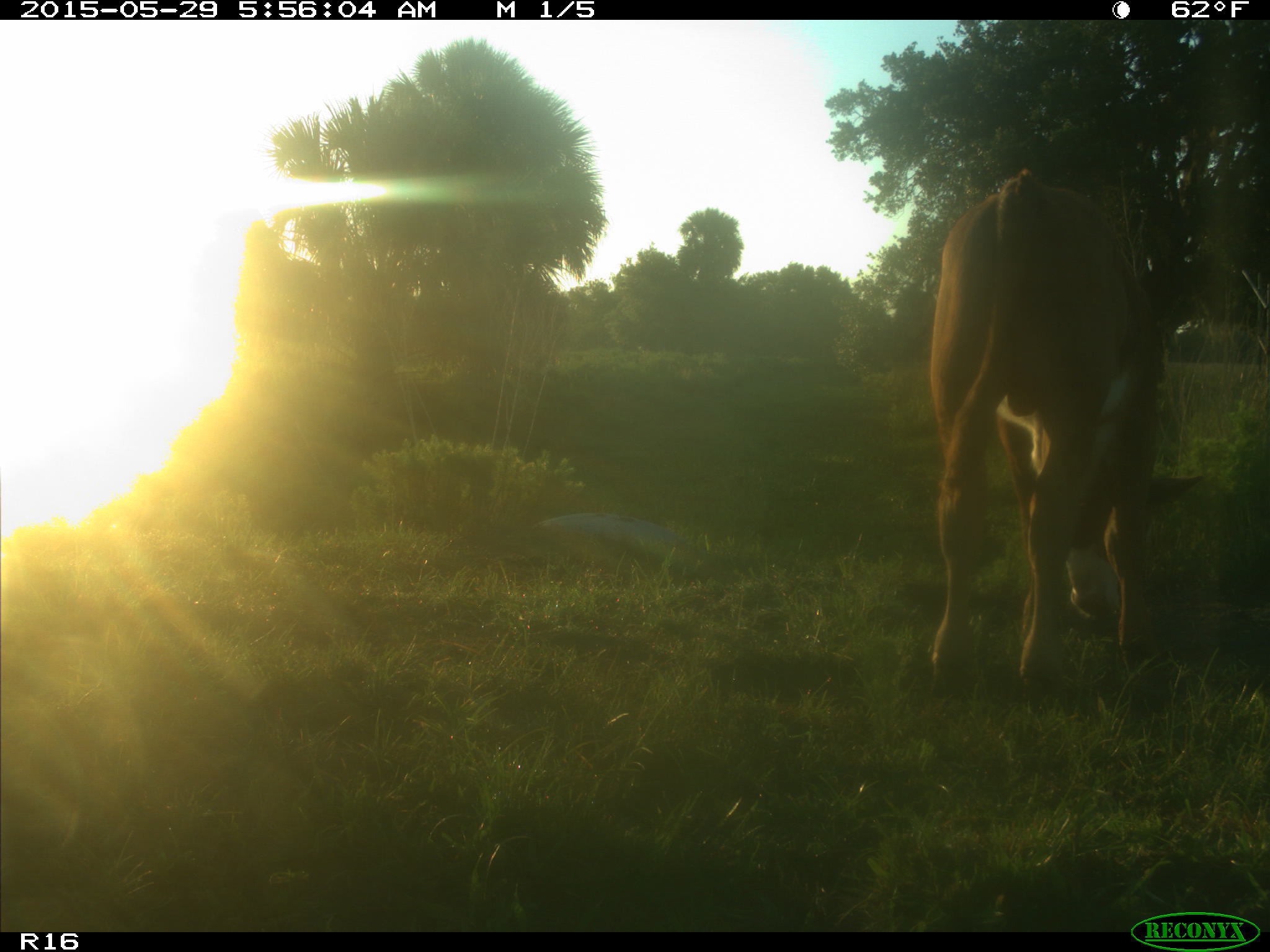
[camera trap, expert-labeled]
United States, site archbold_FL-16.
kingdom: Animalia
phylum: Chordata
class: Mammalia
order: Artiodactyla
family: Bovidae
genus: Bos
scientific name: Bos taurus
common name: domestic cow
Bos taurus (domestic cow).